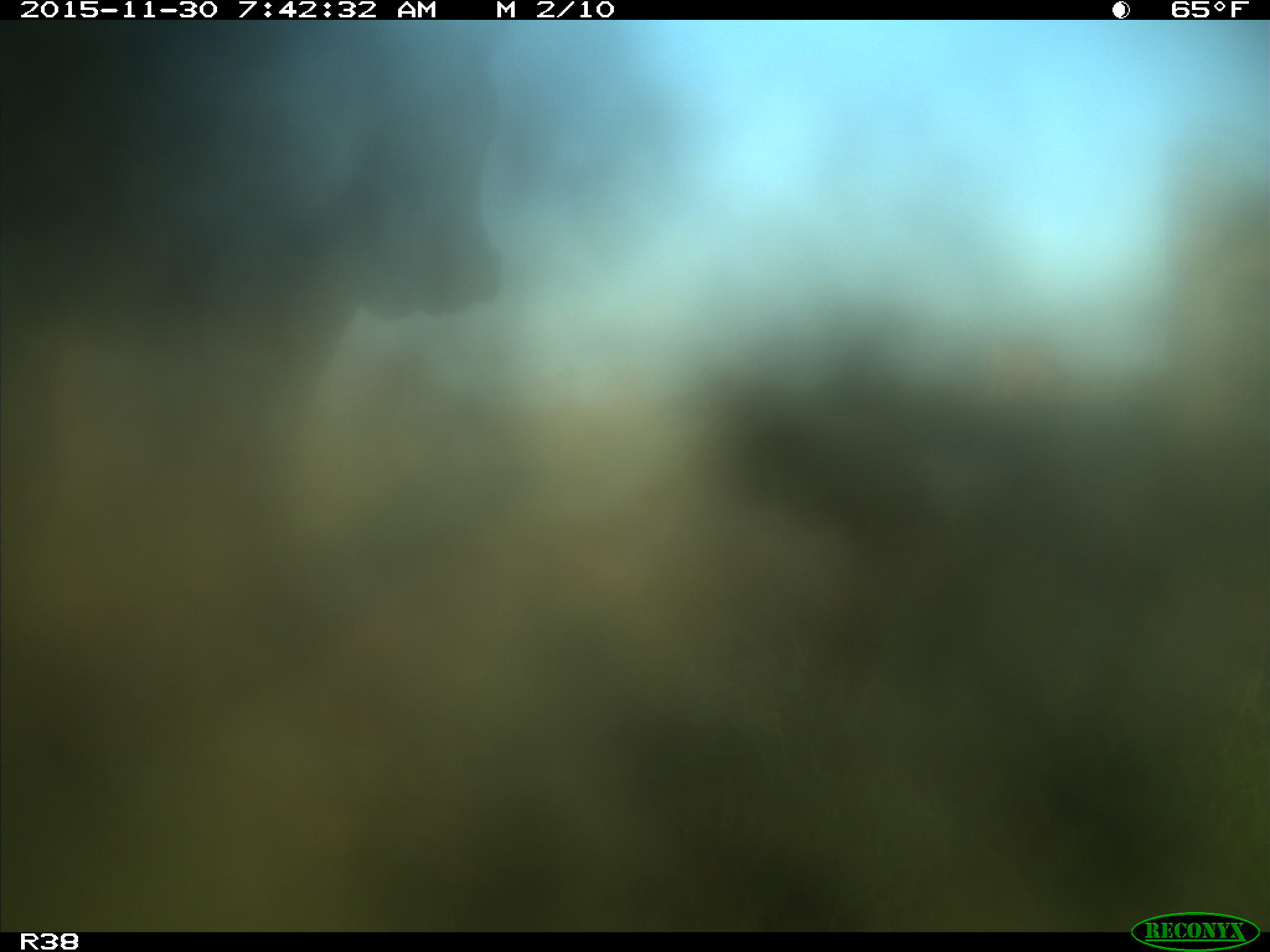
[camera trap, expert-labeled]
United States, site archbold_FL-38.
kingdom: Animalia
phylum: Chordata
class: Mammalia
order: Artiodactyla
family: Bovidae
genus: Bos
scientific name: Bos taurus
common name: domestic cow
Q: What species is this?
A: Bos taurus (domestic cow).